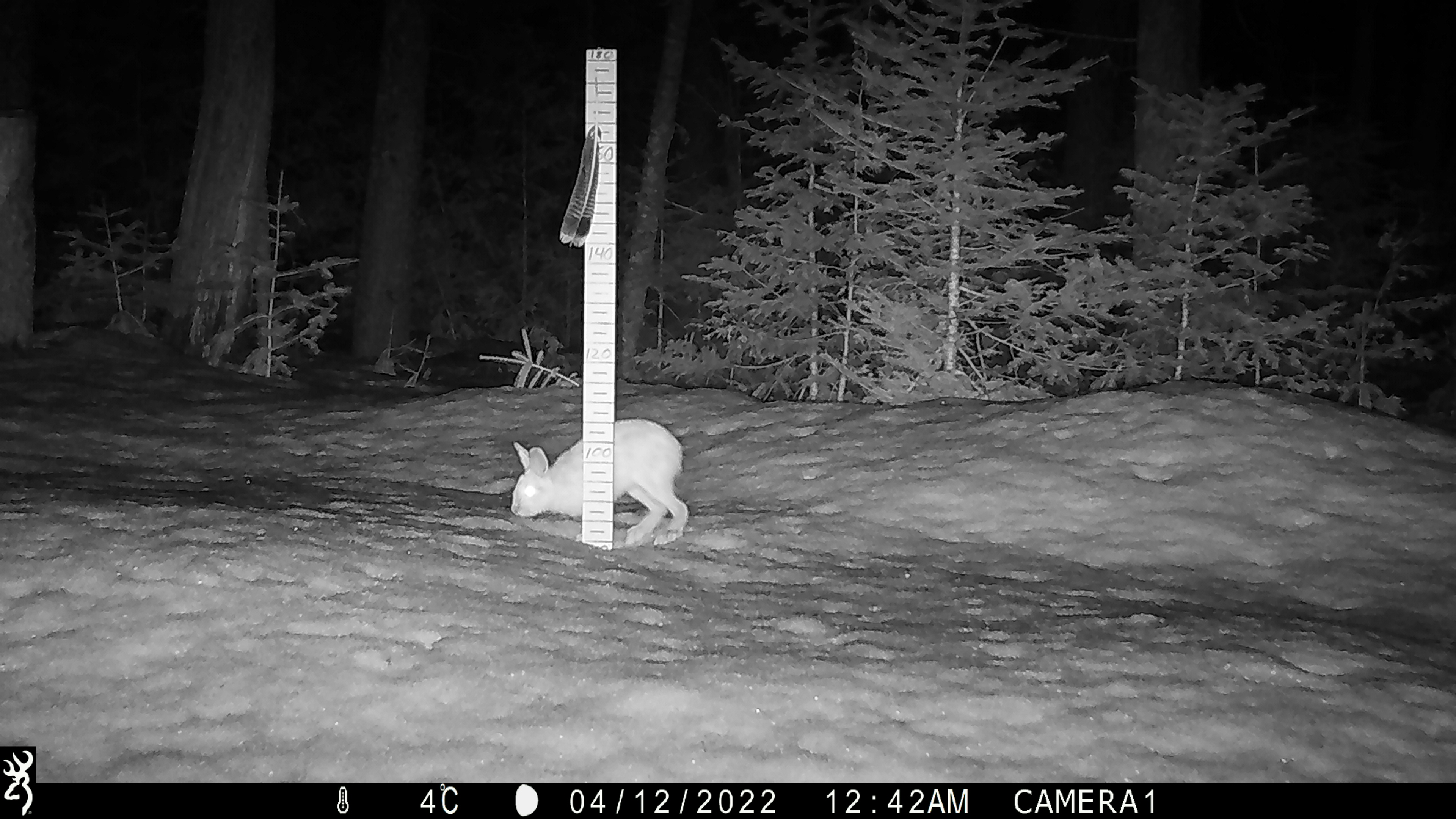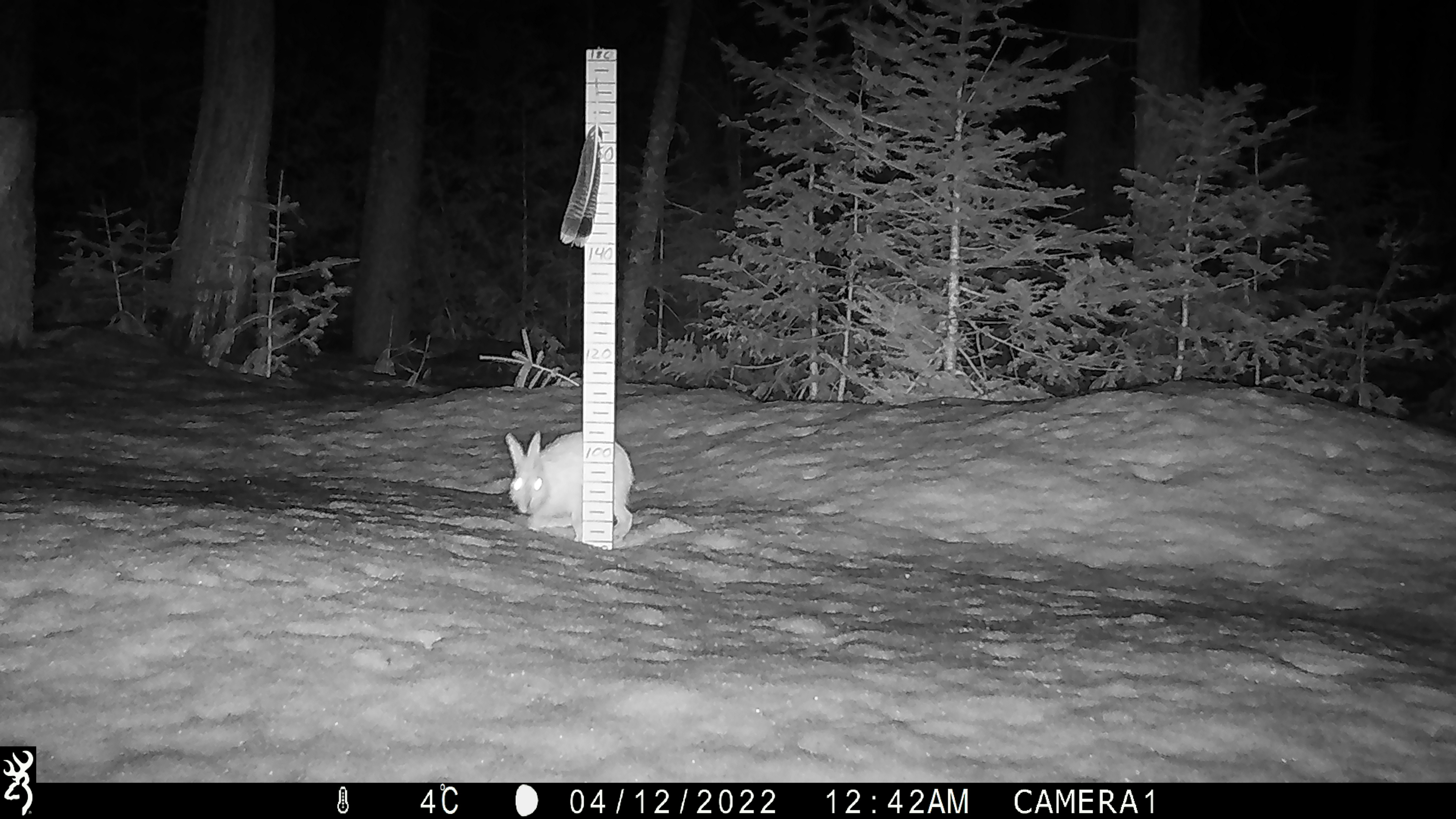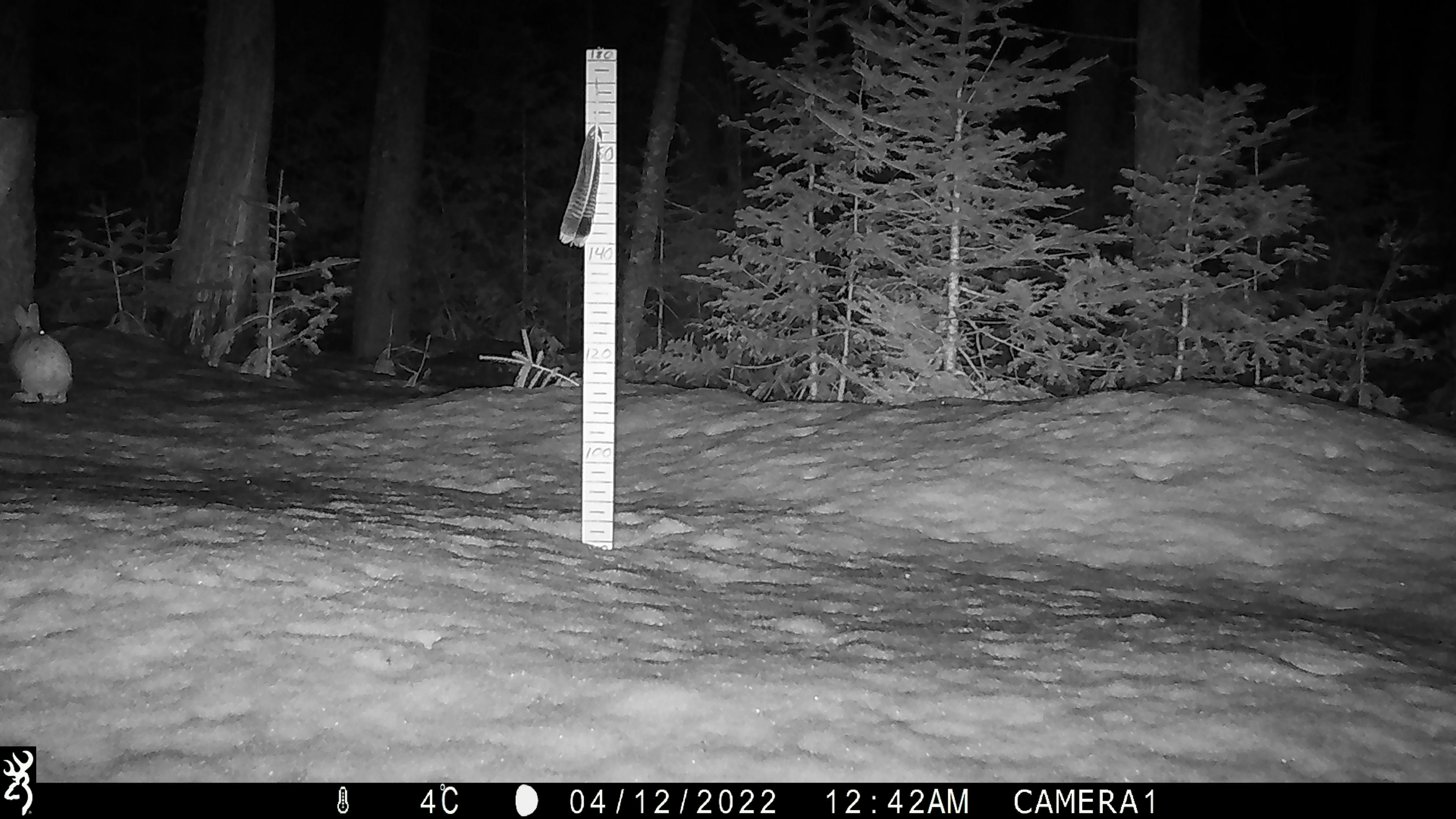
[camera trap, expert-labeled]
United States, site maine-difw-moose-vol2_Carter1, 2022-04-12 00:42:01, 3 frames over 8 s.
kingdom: Animalia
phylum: Chordata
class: Mammalia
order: Lagomorpha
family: Leporidae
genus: Lepus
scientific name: Lepus americanus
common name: snowshoe hare